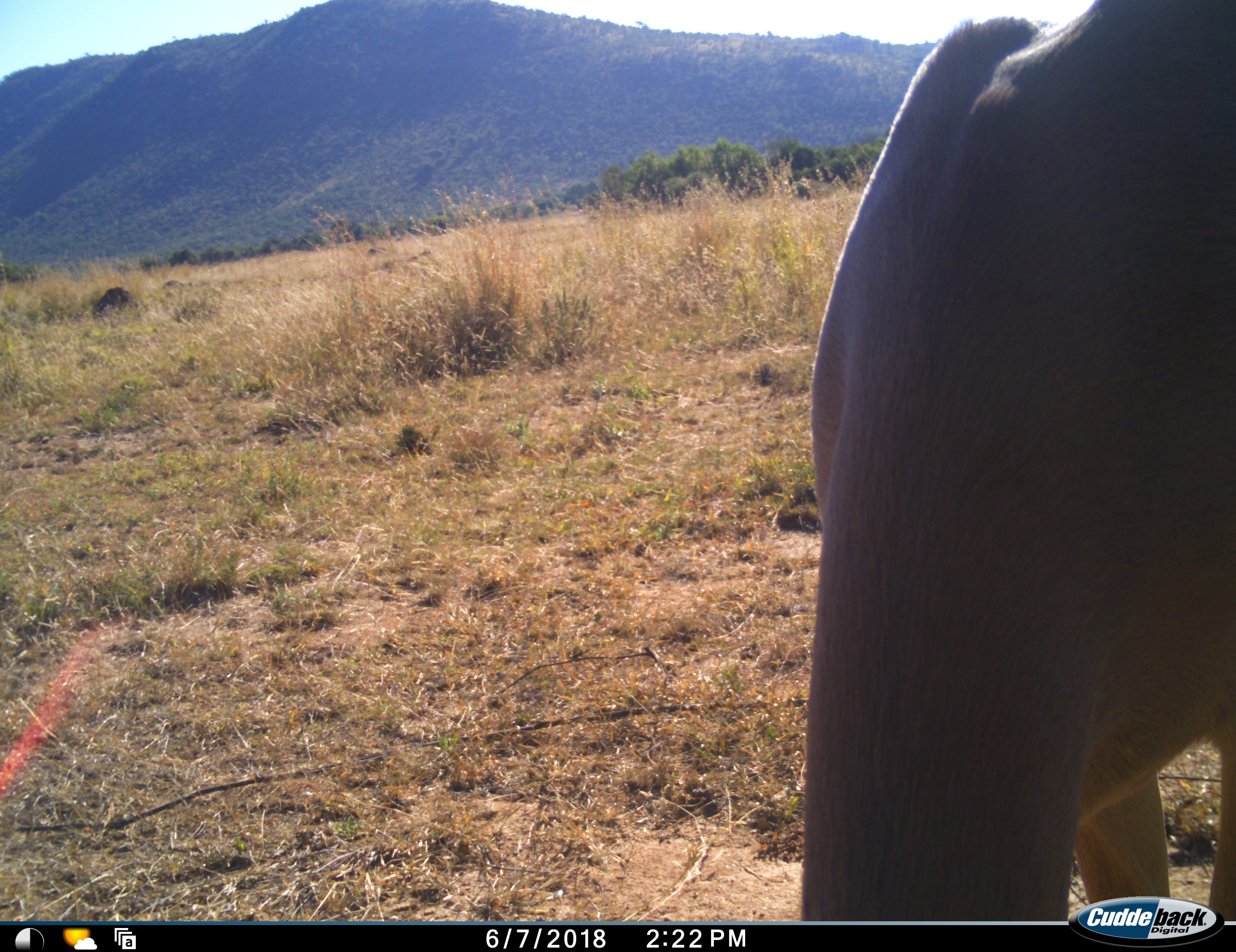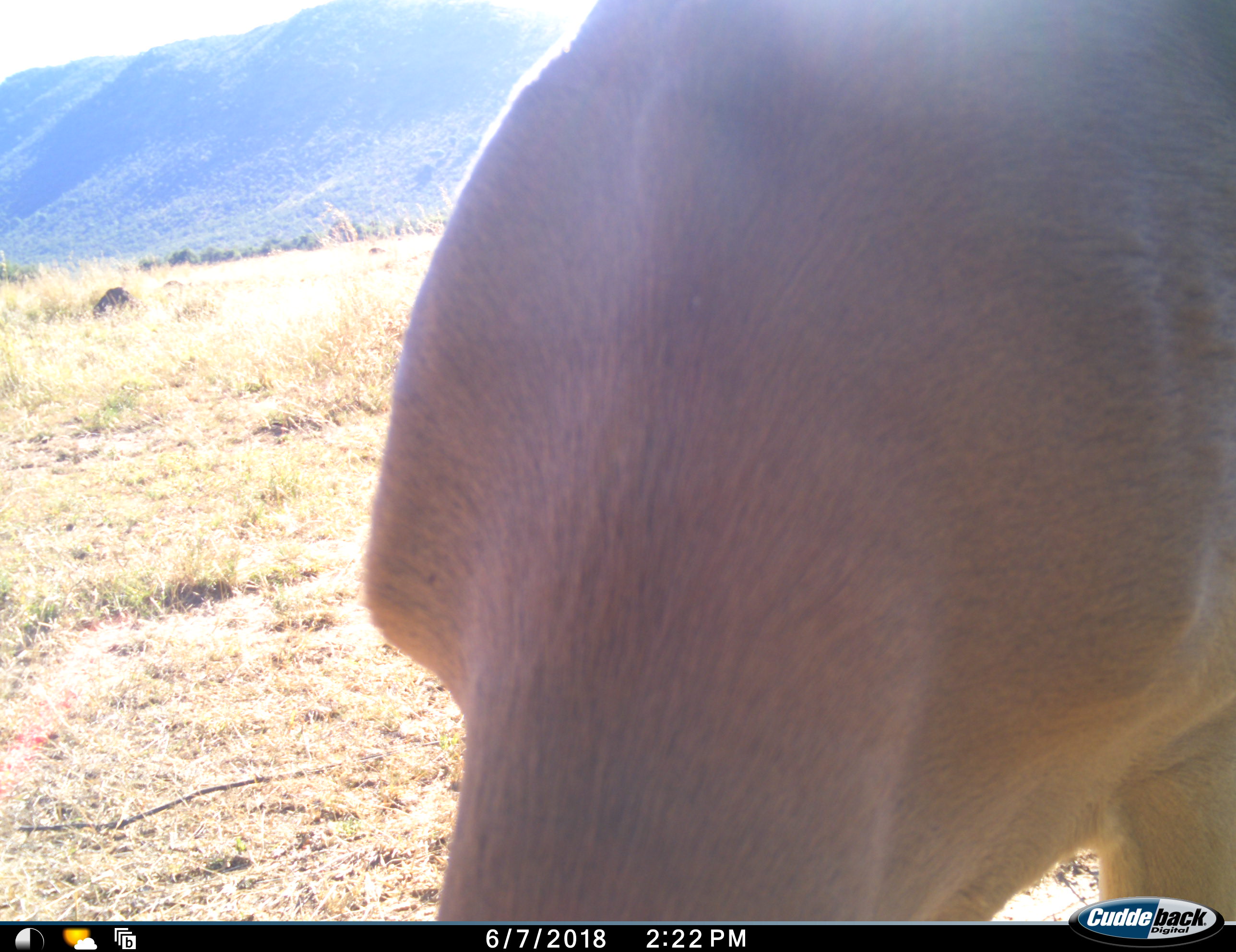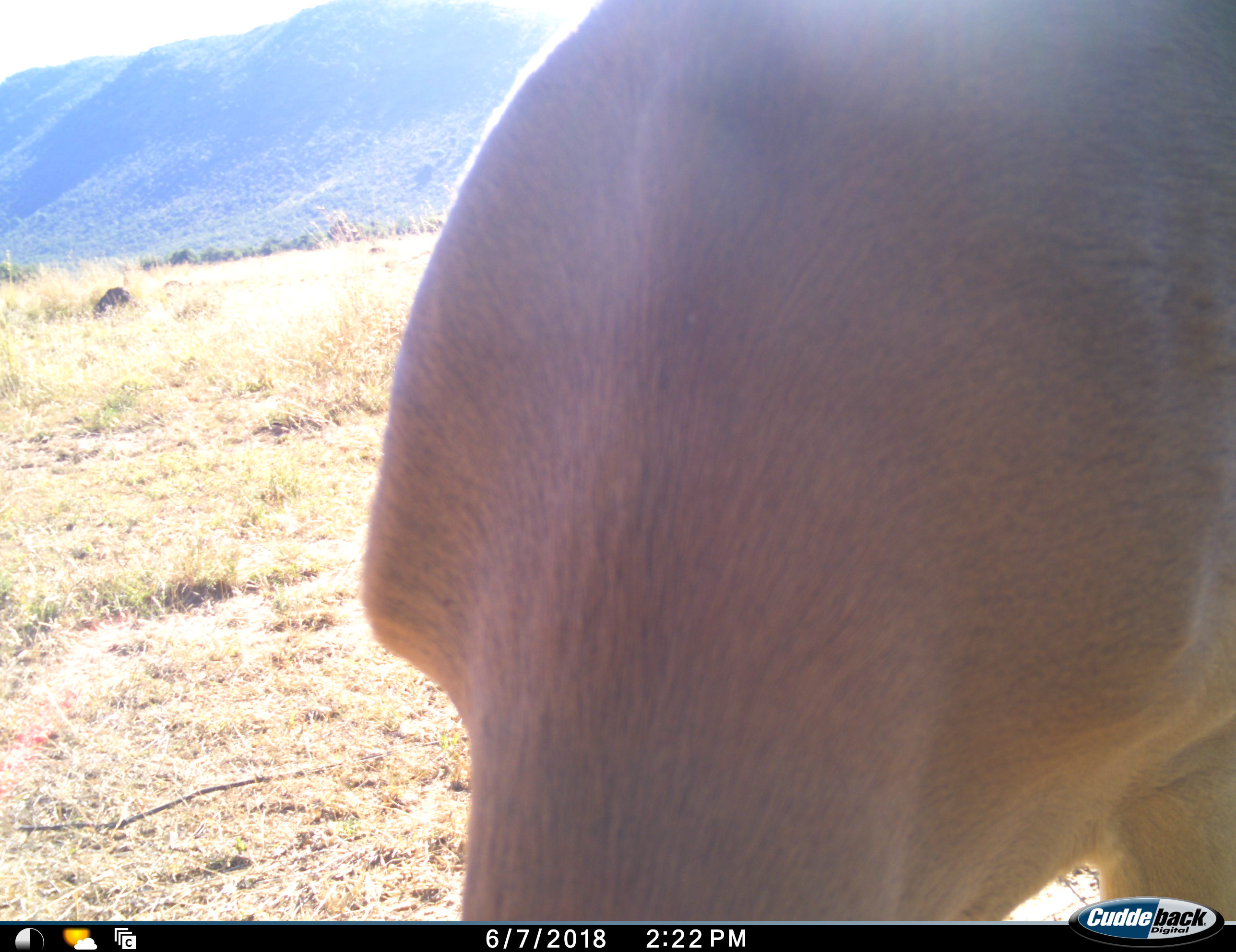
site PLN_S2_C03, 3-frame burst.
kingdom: Animalia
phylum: Chordata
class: Mammalia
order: Artiodactyla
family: Bovidae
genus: Aepyceros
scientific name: Aepyceros melampus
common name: impala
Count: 1.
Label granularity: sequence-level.